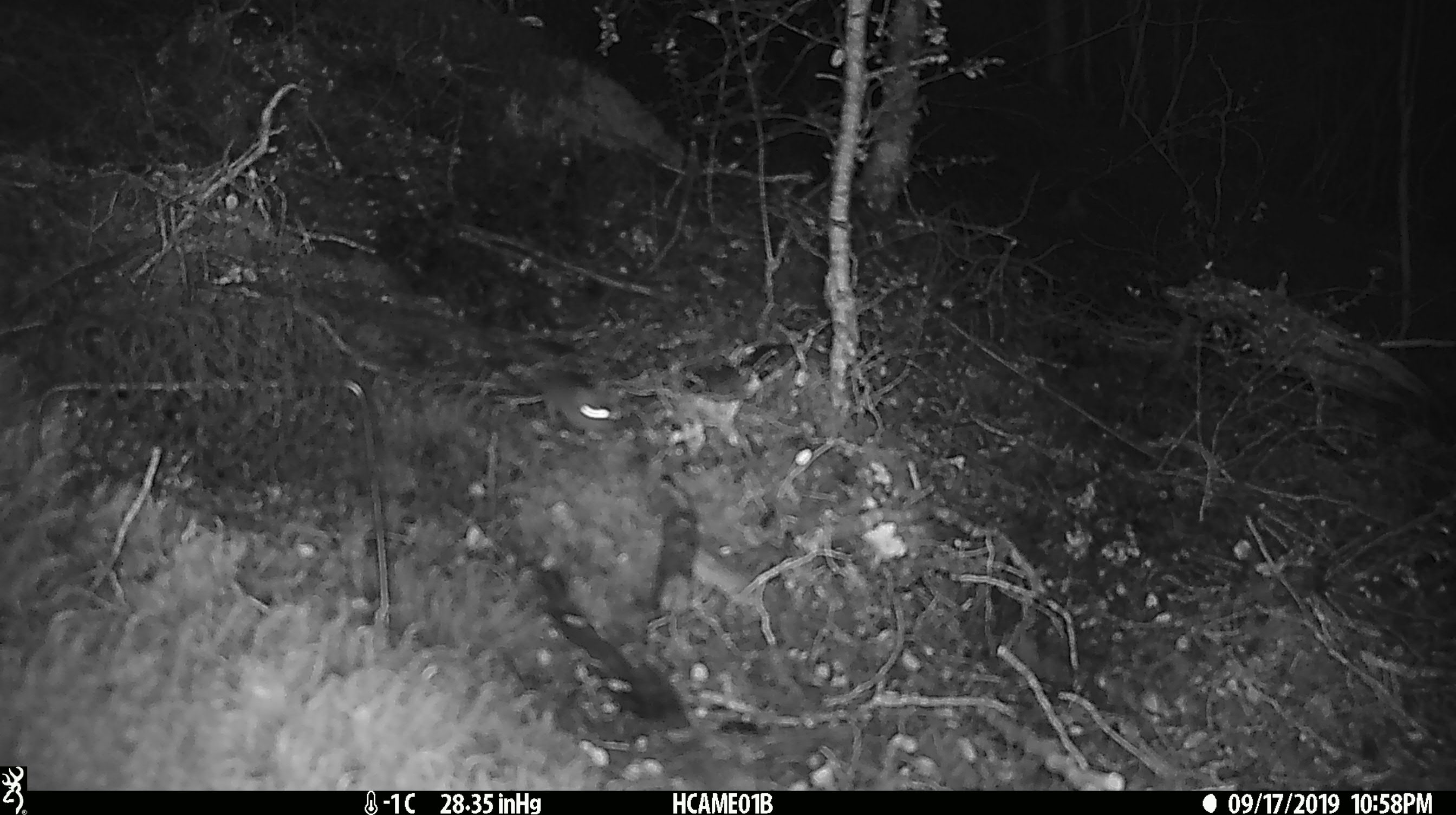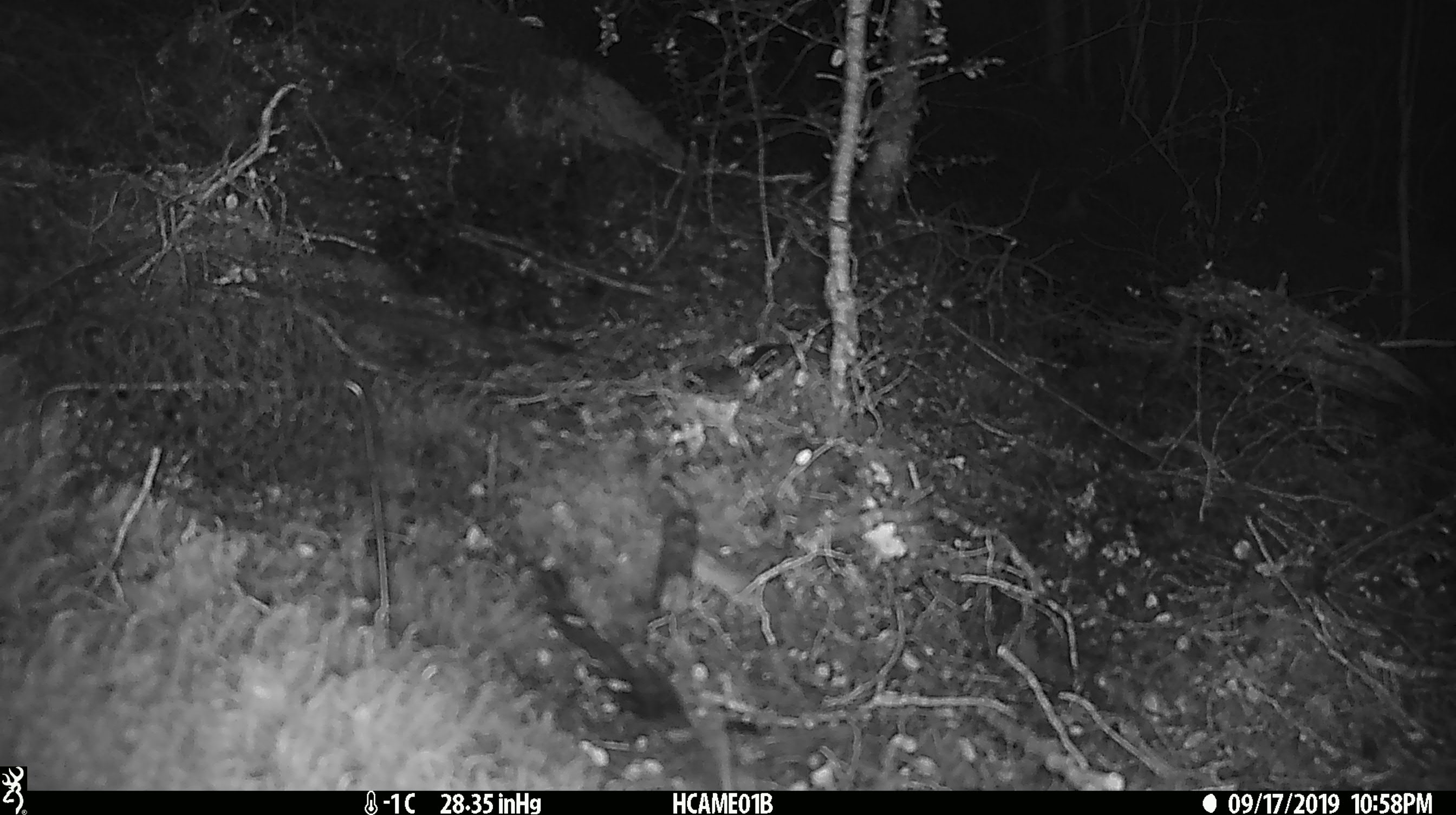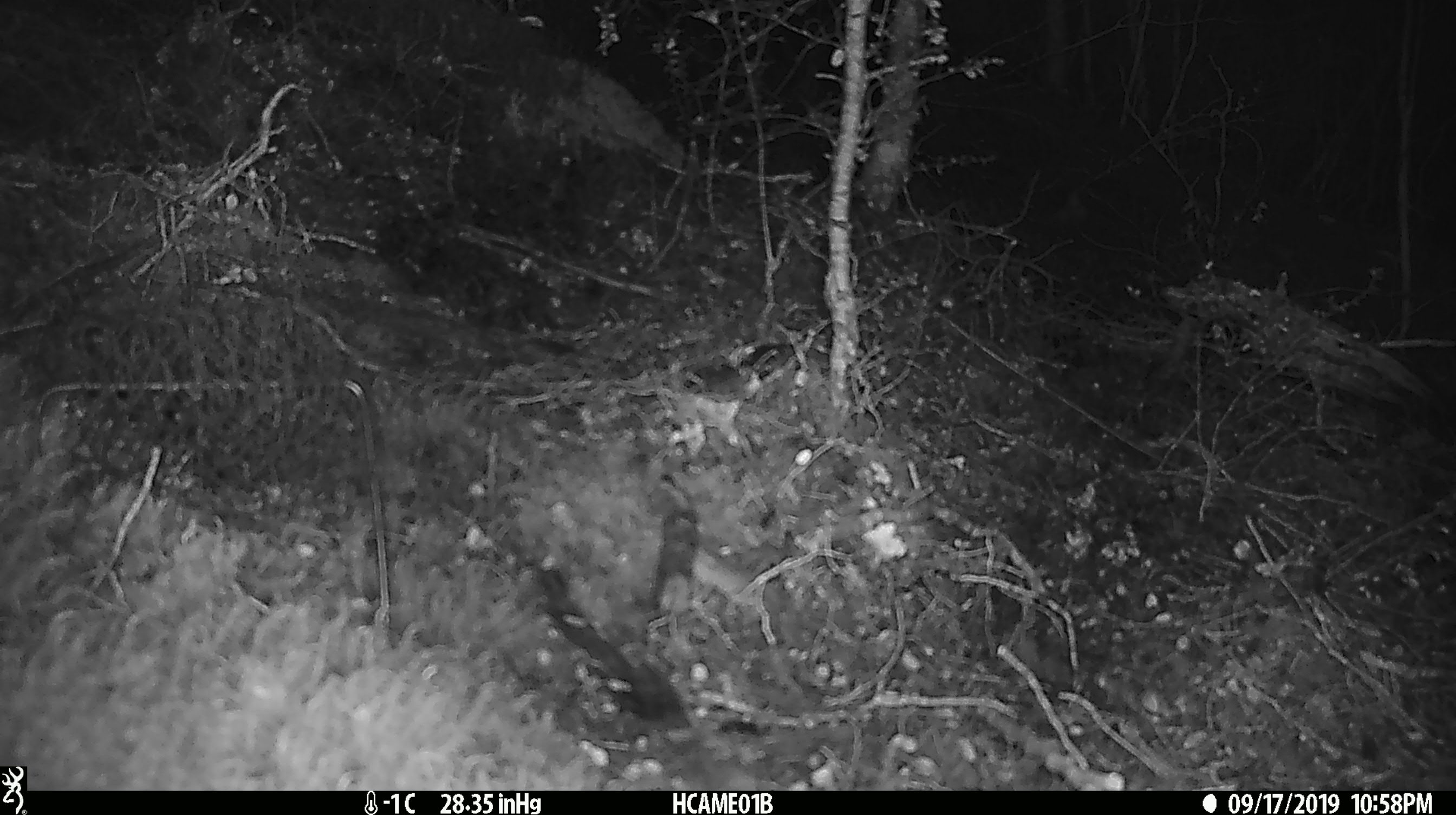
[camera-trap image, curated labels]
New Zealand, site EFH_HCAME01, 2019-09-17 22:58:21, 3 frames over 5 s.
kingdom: Animalia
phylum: Chordata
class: Mammalia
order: Rodentia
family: Muridae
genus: Mus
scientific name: Mus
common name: mouse